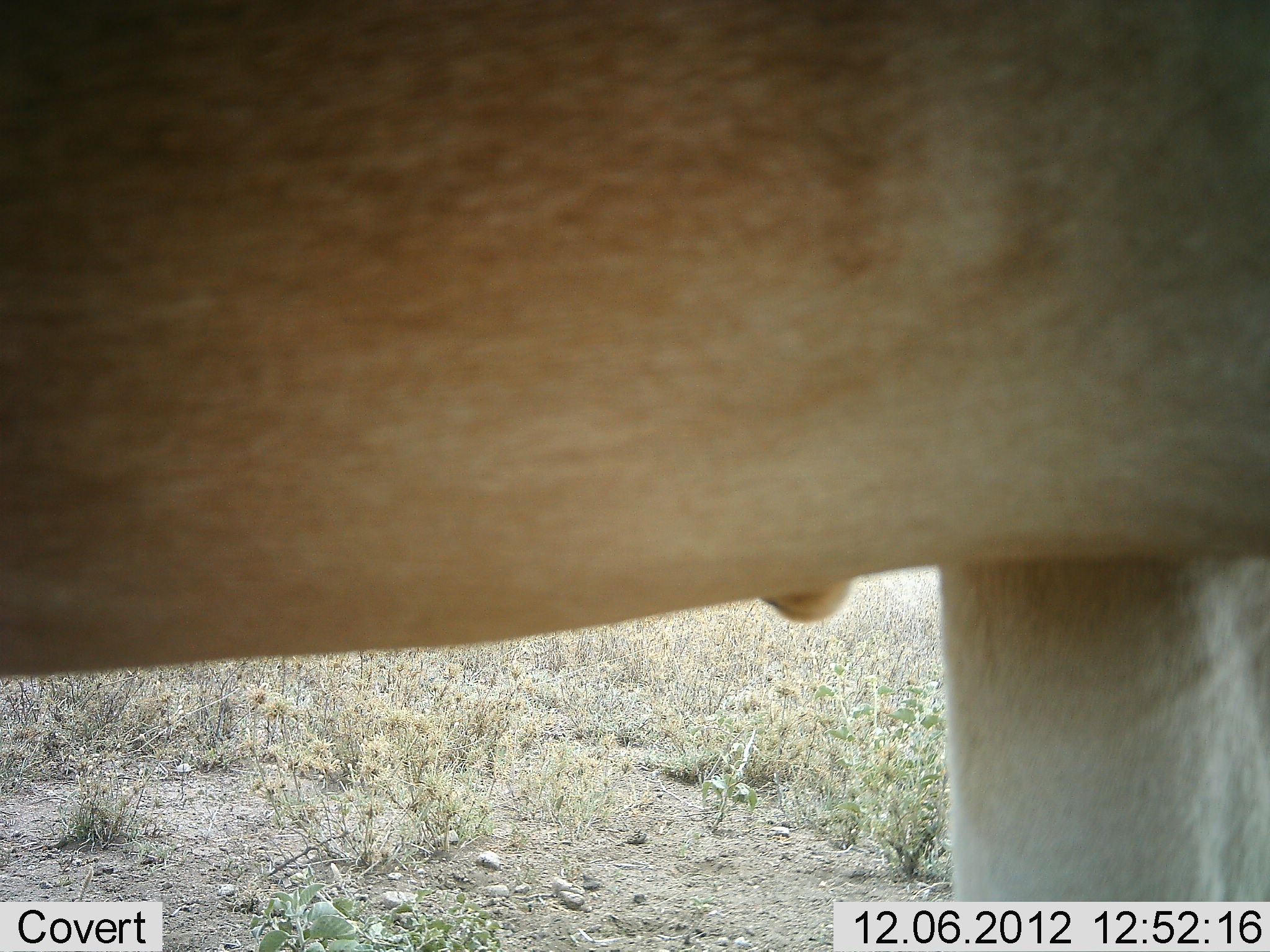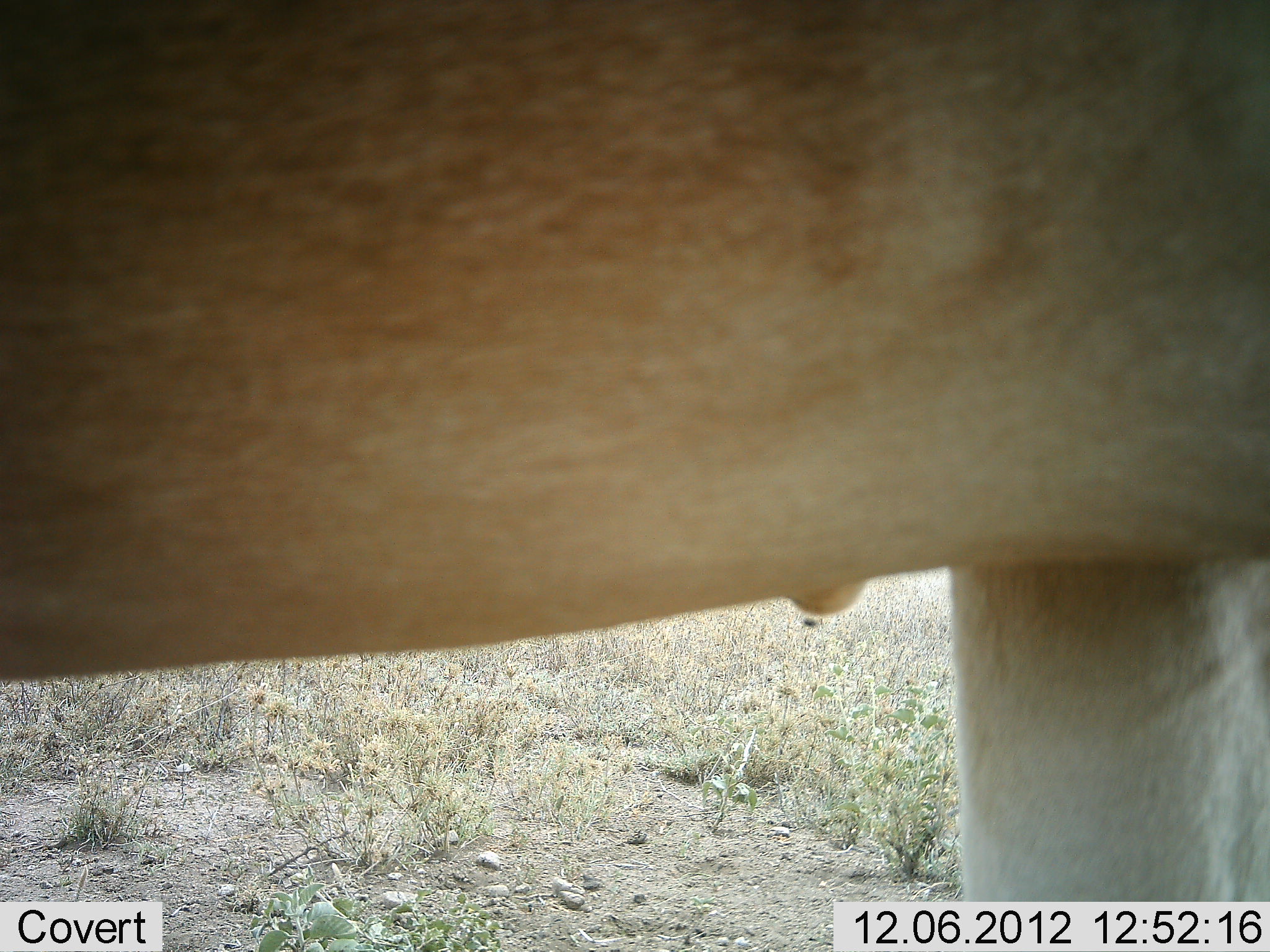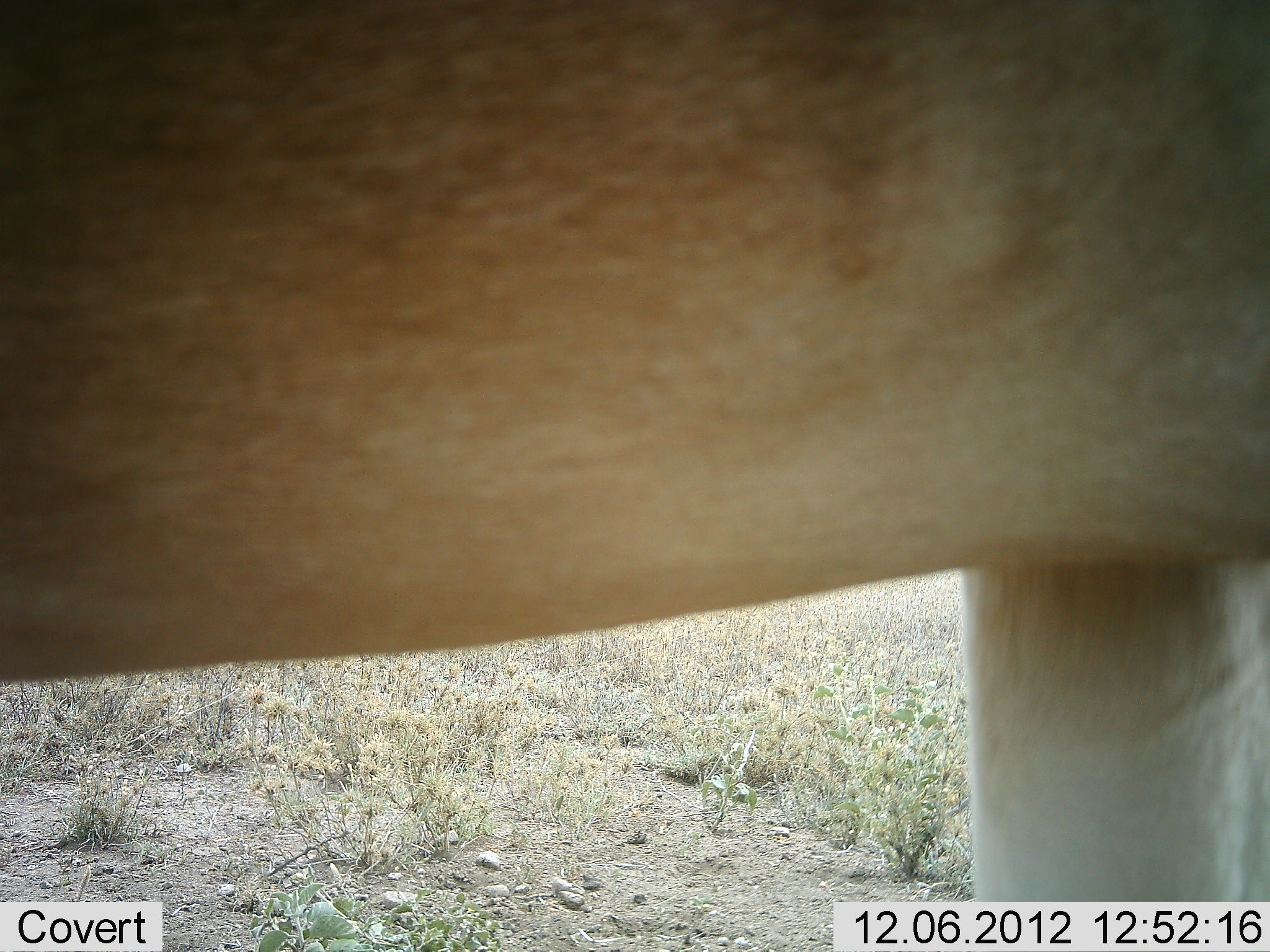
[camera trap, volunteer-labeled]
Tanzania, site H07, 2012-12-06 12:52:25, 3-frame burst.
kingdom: Animalia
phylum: Chordata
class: Mammalia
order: Artiodactyla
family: Bovidae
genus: Alcelaphus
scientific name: Alcelaphus buselaphus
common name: hartebeest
Hartebeest (Alcelaphus buselaphus), count 1. Behavior (volunteer vote fractions): standing 90%, resting 10%, moving 0%, interacting 0%. Young present (vote fraction): 0%. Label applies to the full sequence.